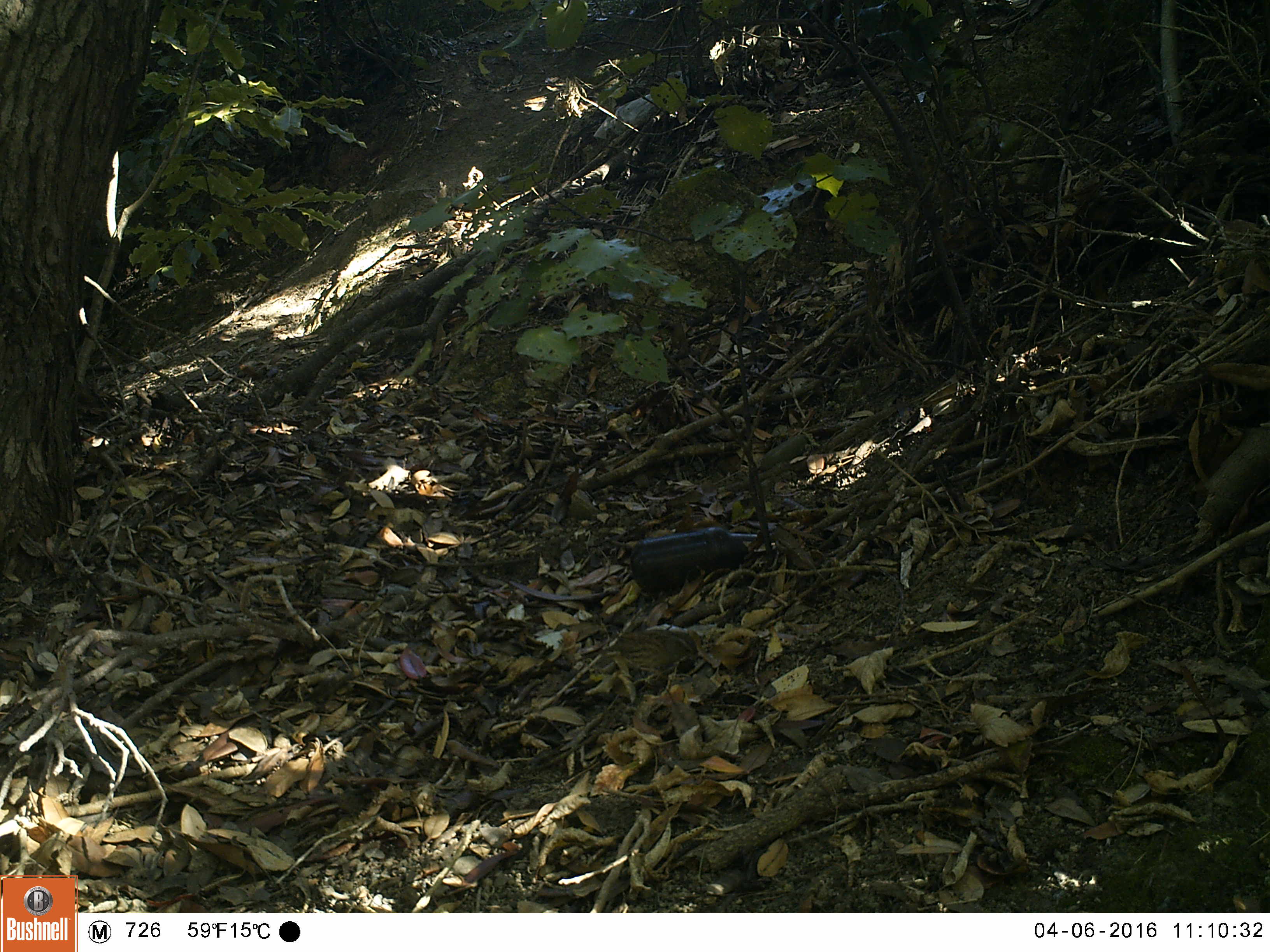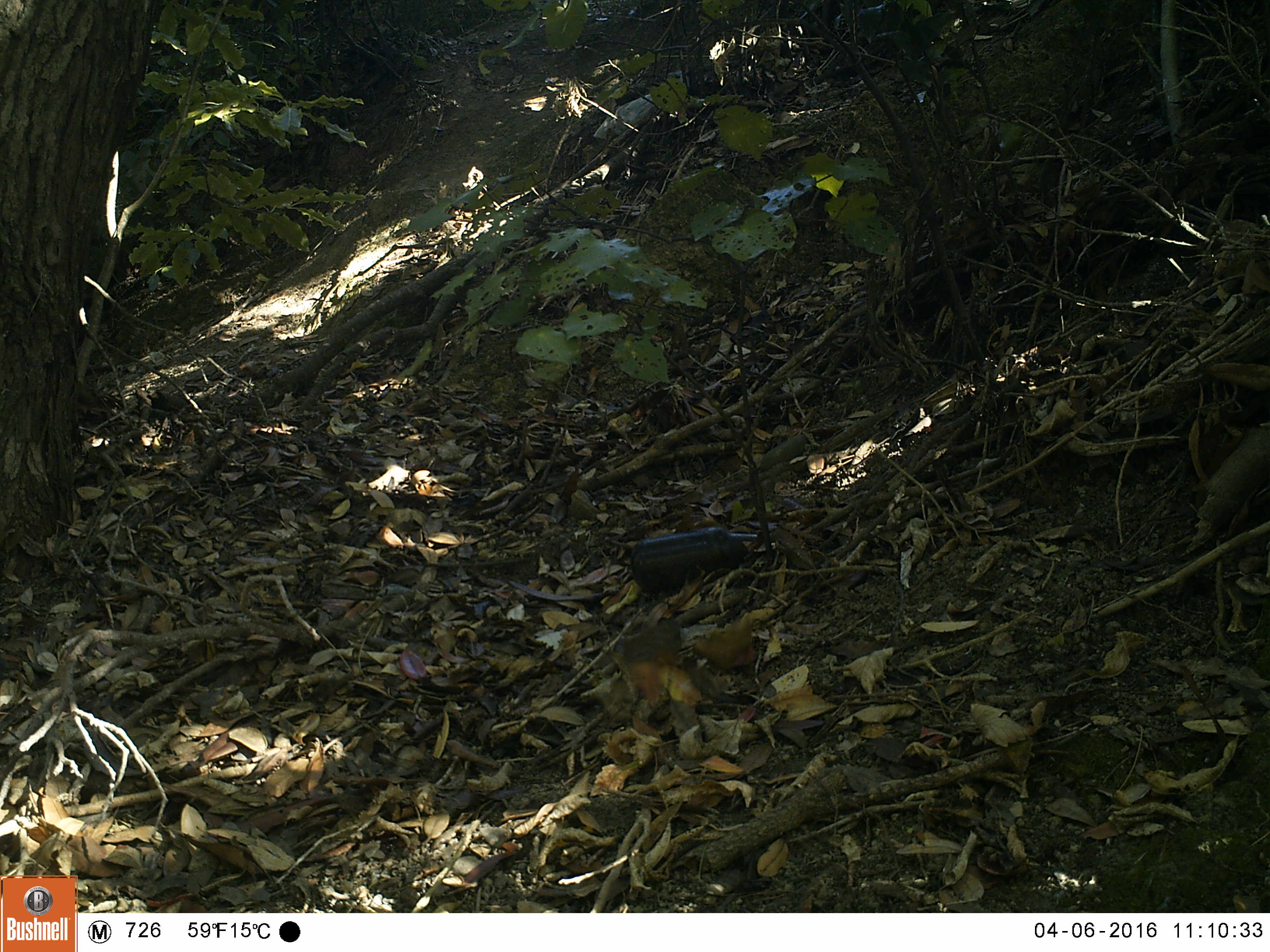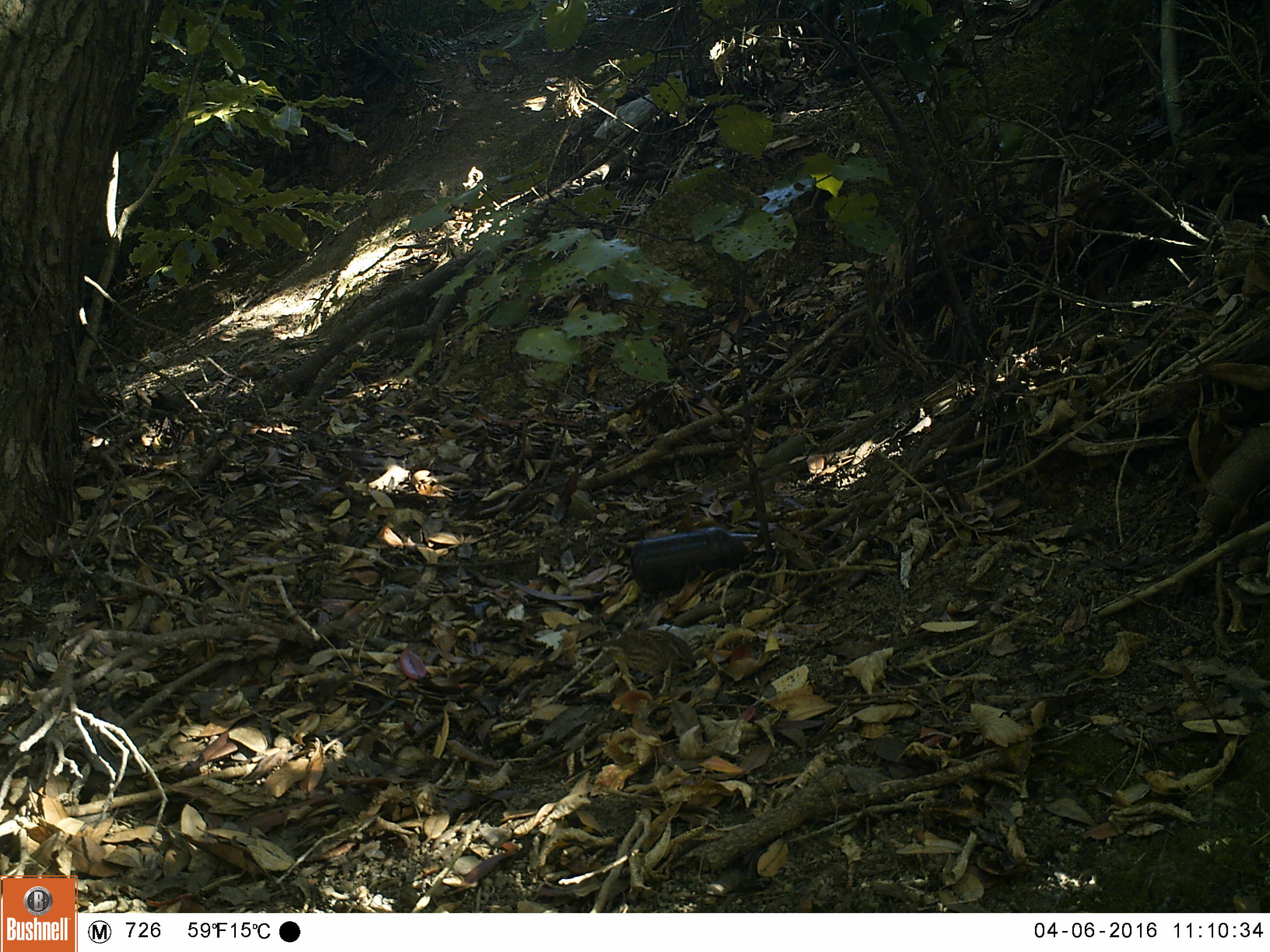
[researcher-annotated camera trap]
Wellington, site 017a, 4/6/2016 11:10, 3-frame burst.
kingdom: Animalia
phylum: Chordata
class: Aves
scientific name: Aves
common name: bird